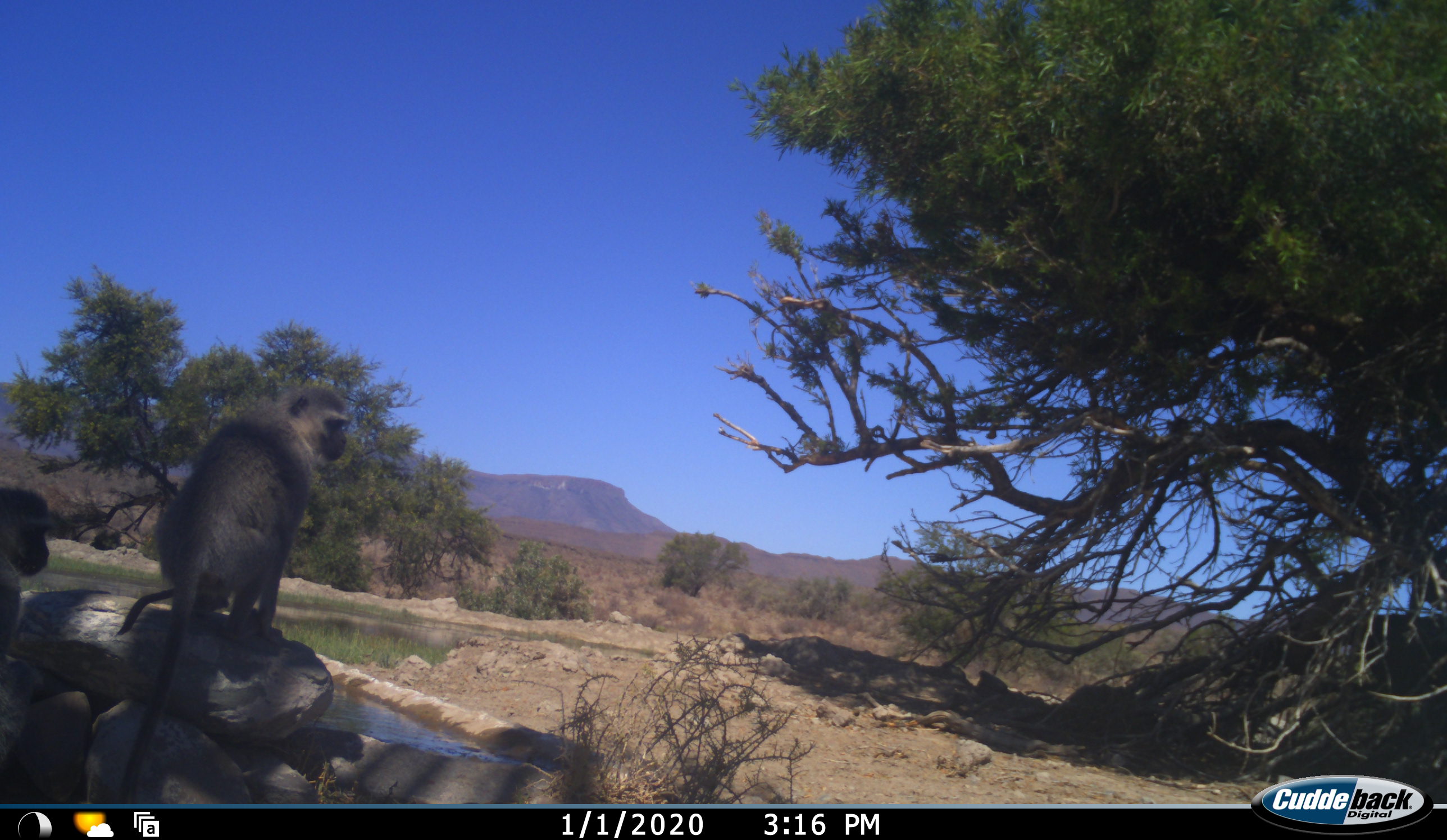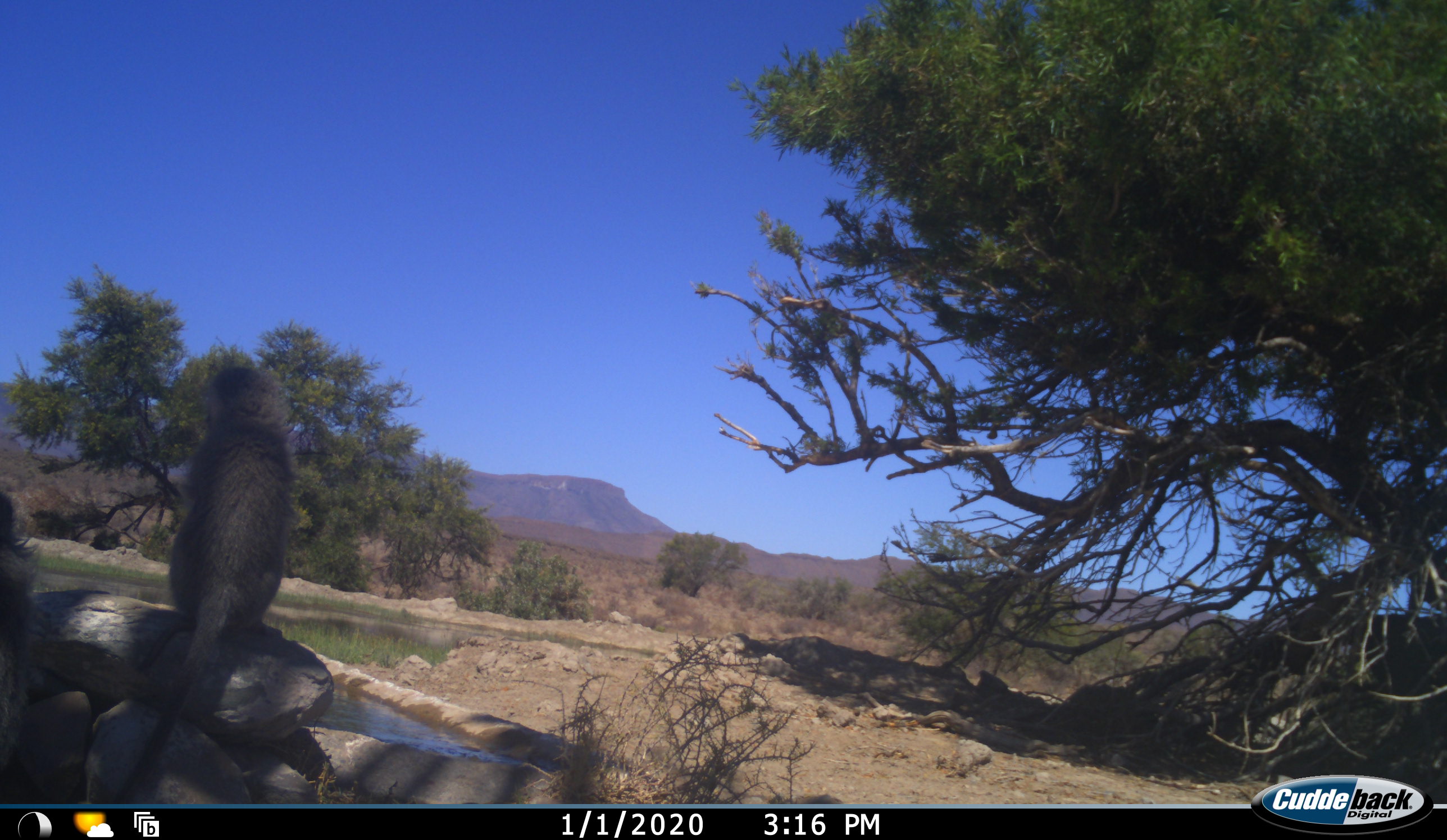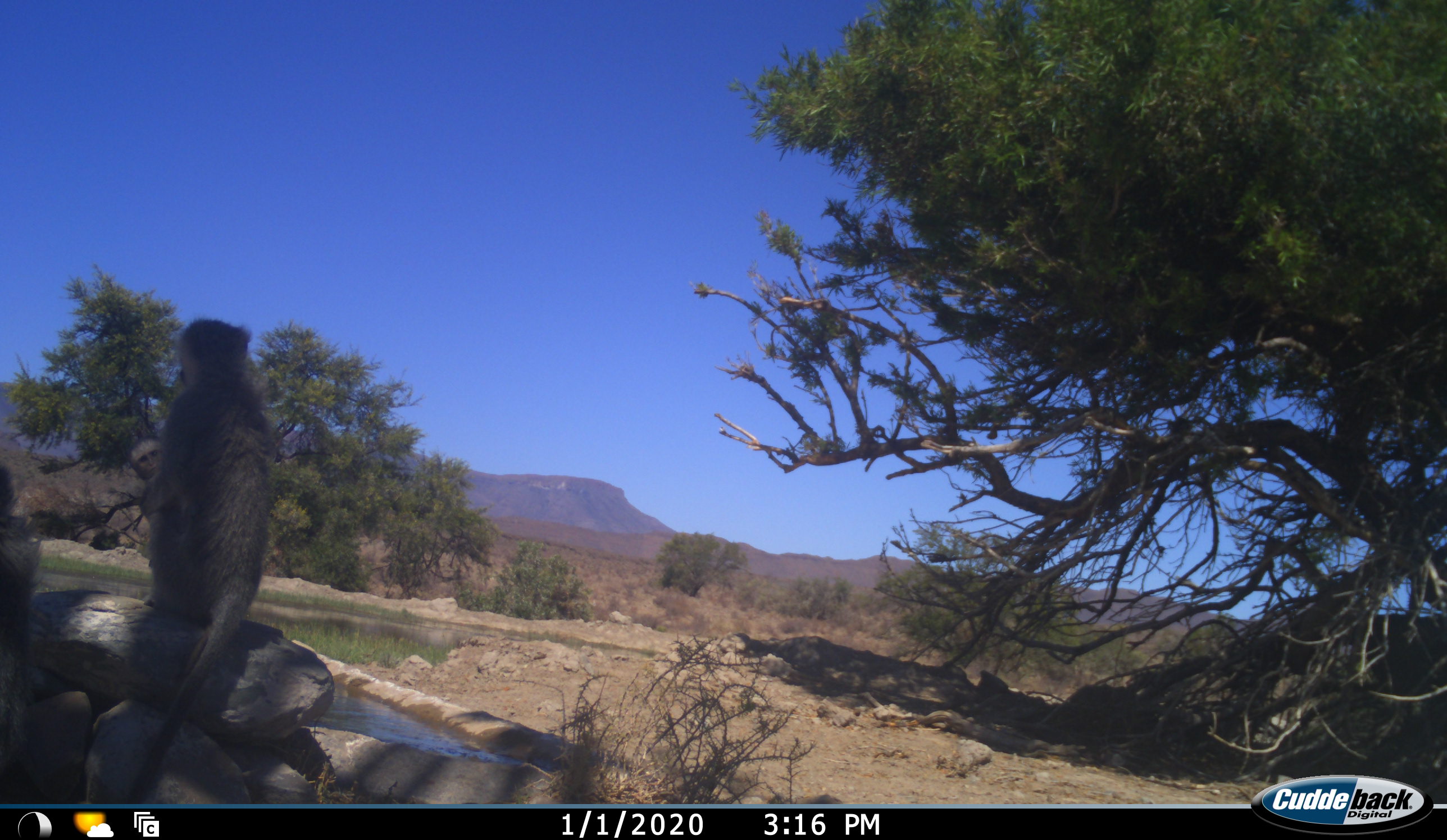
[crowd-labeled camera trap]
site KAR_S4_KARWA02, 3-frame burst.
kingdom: Animalia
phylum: Chordata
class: Mammalia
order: Primates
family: Cercopithecidae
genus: Chlorocebus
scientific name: Chlorocebus pygerythrus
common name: vervet monkey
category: monkeyvervet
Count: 3.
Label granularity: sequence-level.